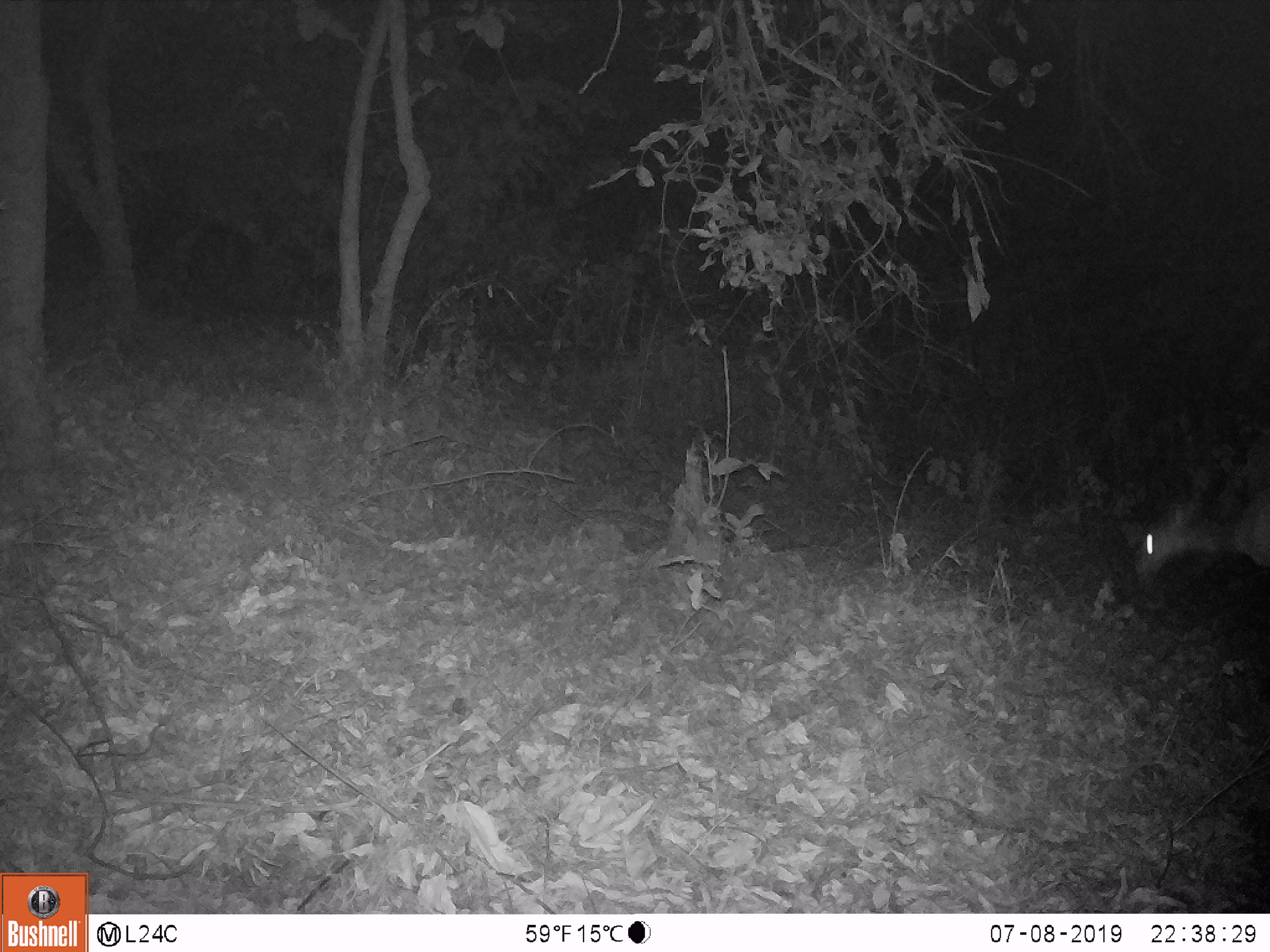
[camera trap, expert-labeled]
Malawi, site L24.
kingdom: Animalia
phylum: Chordata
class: Mammalia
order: Artiodactyla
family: Bovidae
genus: Redunca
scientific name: Redunca arundinum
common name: southern reedbuck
Southern reedbuck (Redunca arundinum), count 1.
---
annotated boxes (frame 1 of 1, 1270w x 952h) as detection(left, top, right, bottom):
southern reedbuck: detection(1126, 484, 1268, 589)